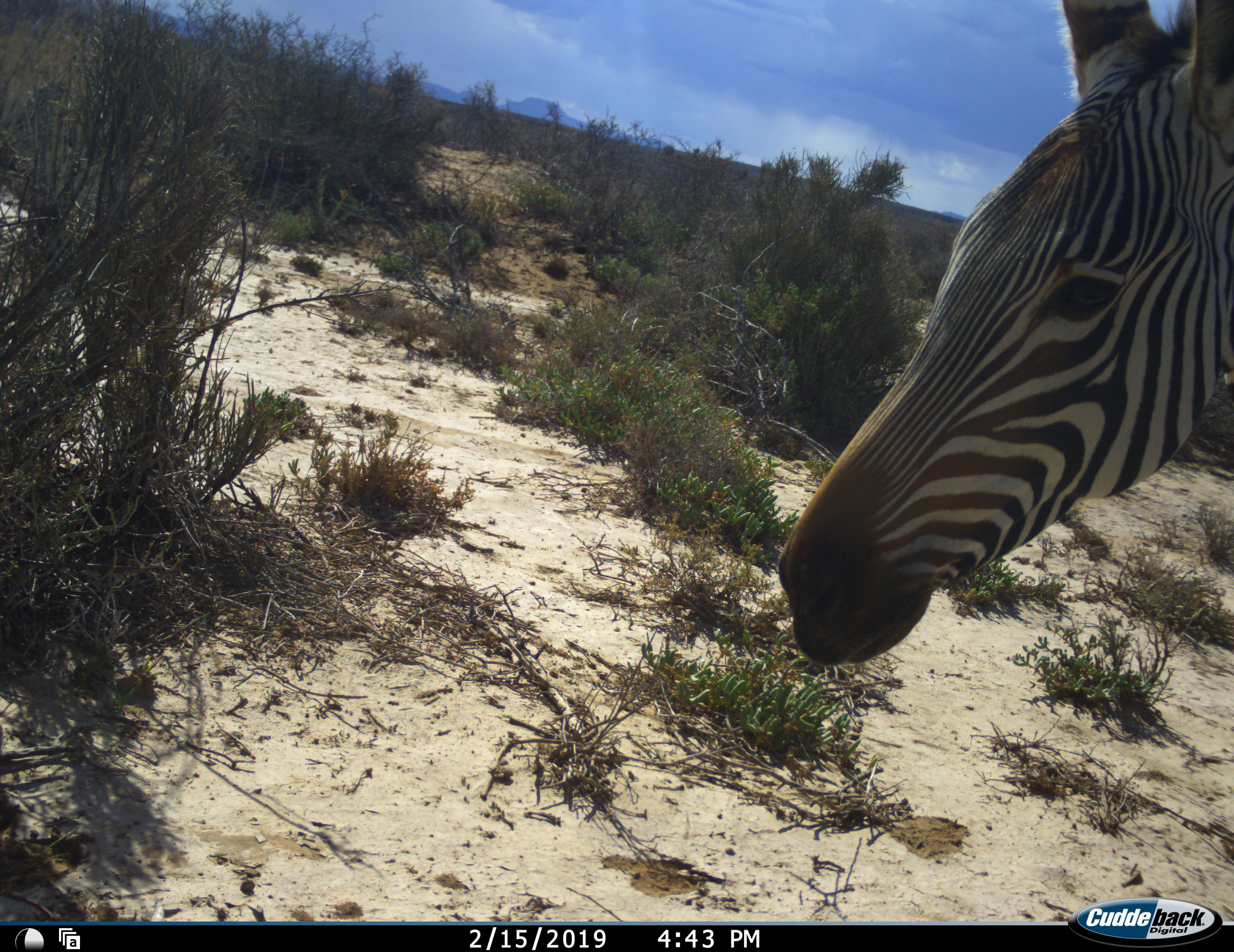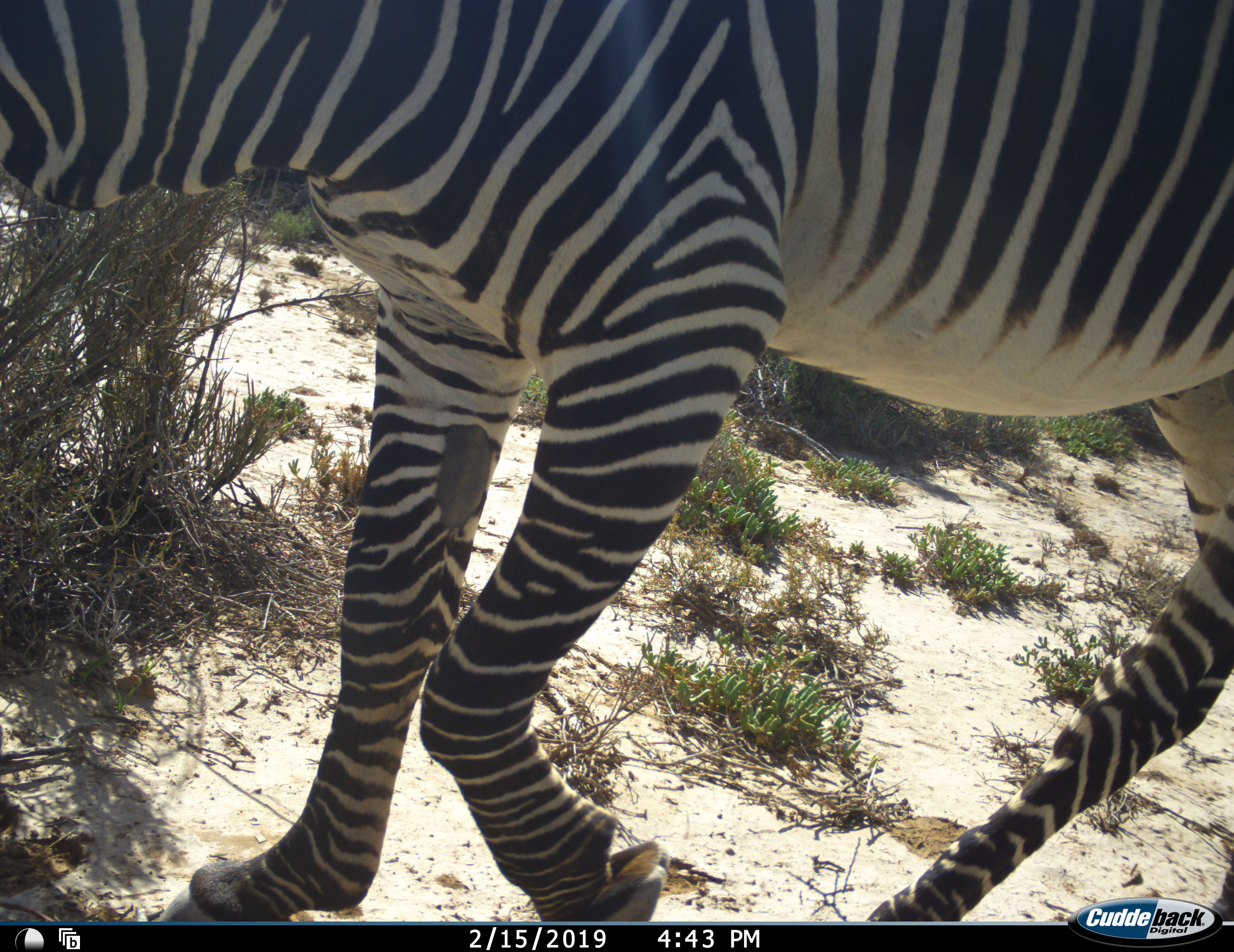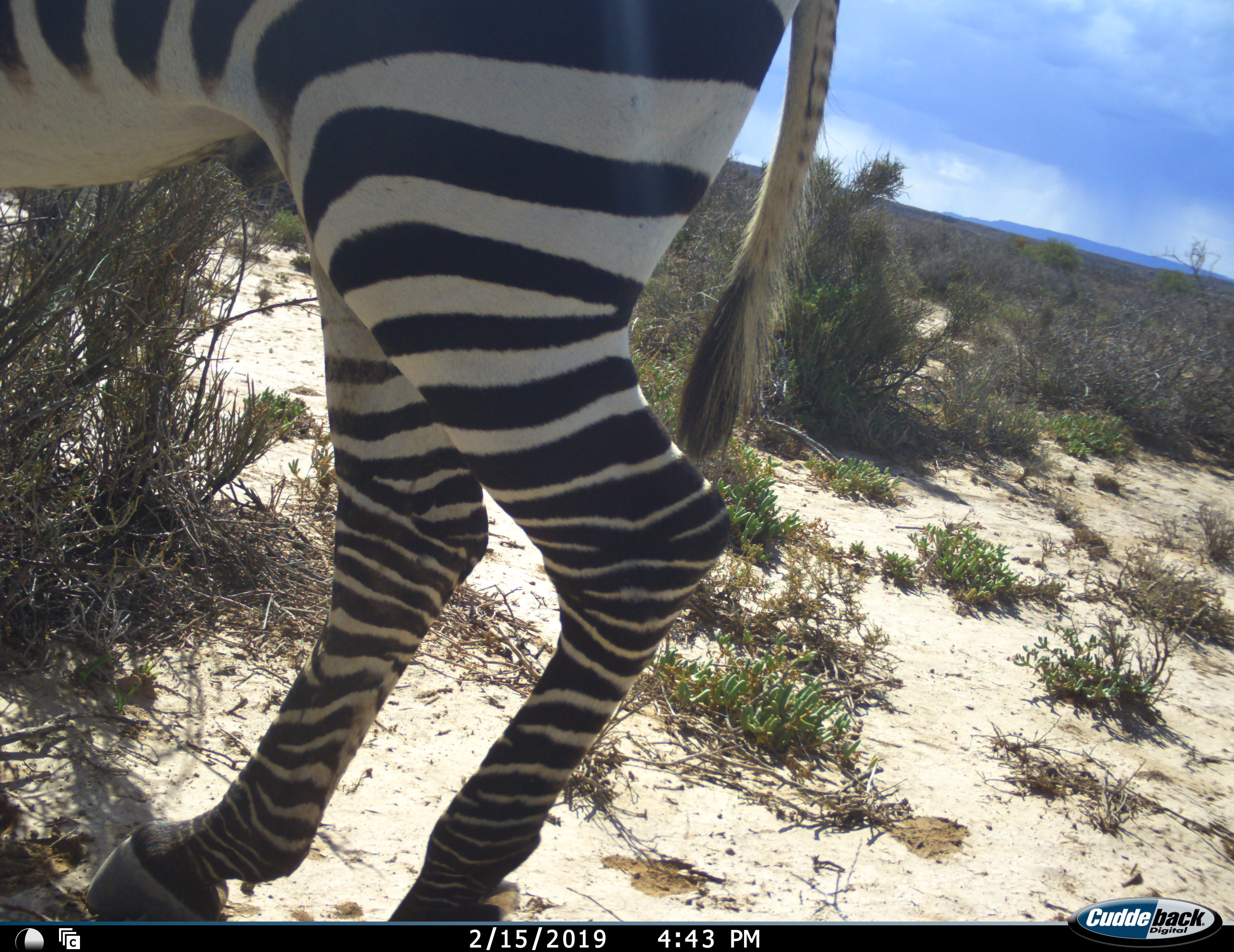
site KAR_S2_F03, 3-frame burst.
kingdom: Animalia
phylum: Chordata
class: Mammalia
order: Perissodactyla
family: Equidae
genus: Equus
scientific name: Equus zebra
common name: mountain zebra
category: zebramountain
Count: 1.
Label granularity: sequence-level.